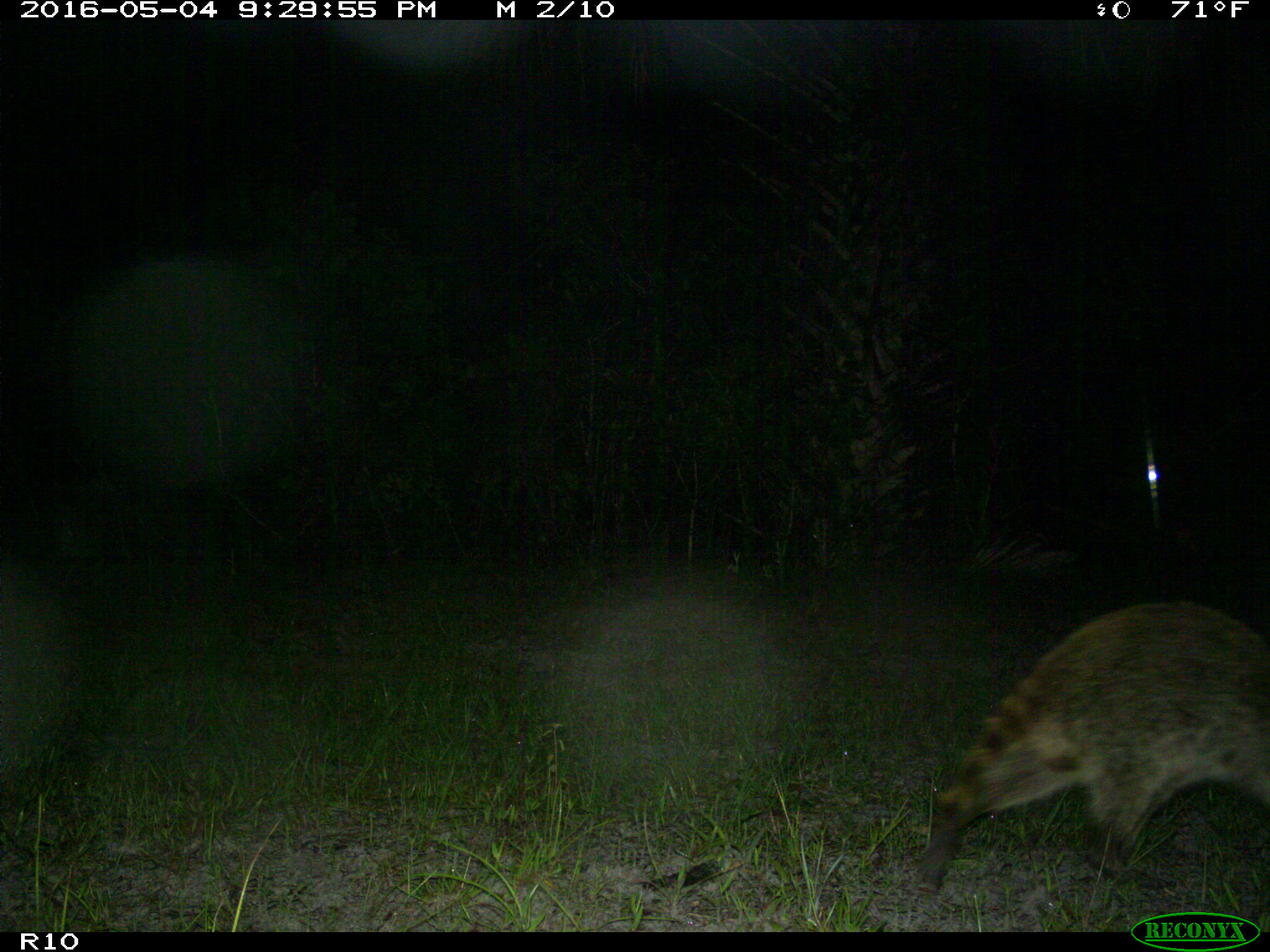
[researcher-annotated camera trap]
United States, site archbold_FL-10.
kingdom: Animalia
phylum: Chordata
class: Mammalia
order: Carnivora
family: Procyonidae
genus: Procyon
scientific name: Procyon lotor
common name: common raccoon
Procyon lotor (common raccoon).